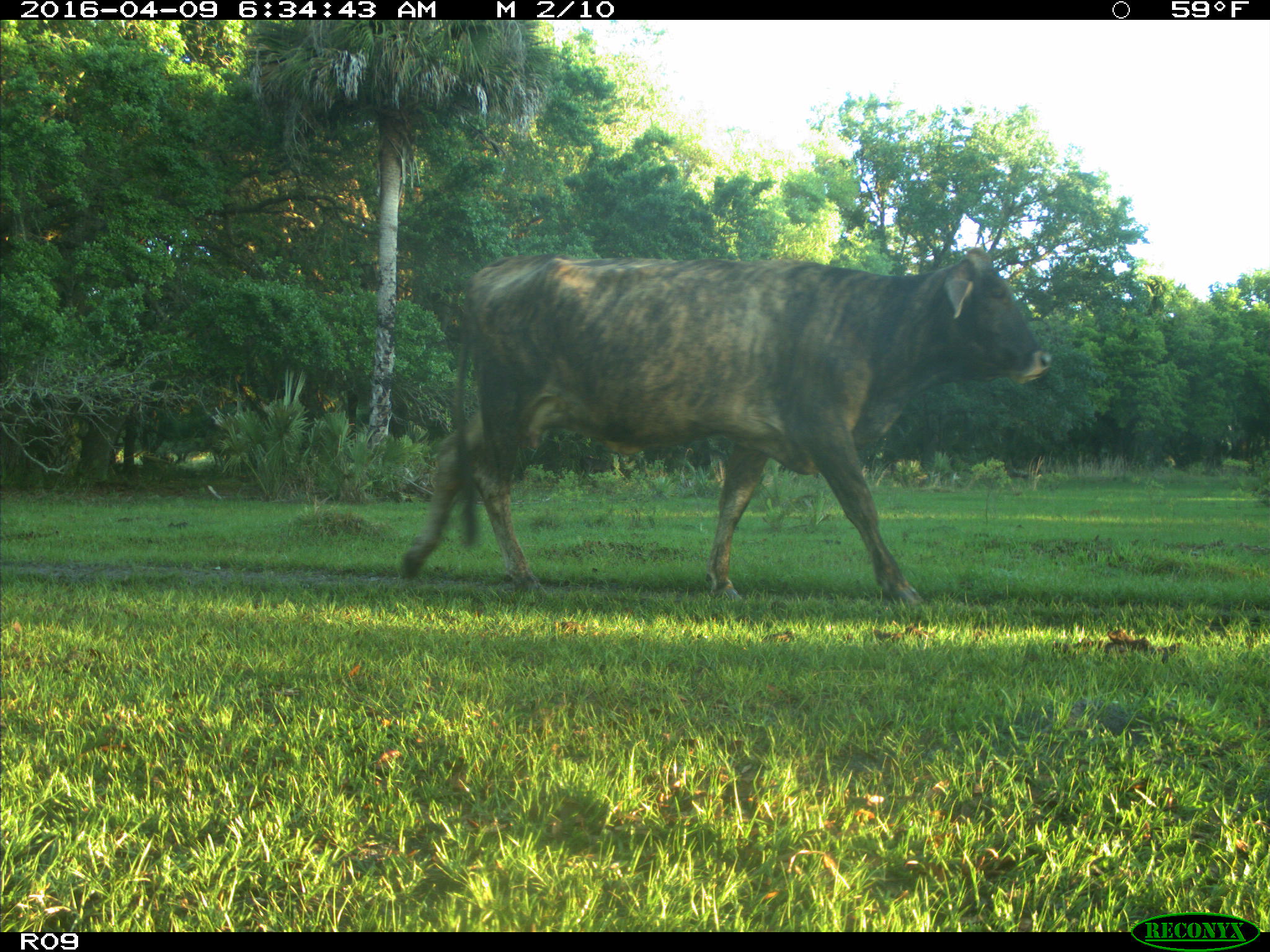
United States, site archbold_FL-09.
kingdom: Animalia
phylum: Chordata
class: Mammalia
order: Artiodactyla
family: Bovidae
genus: Bos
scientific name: Bos taurus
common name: domestic cow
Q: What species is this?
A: Bos taurus (domestic cow).